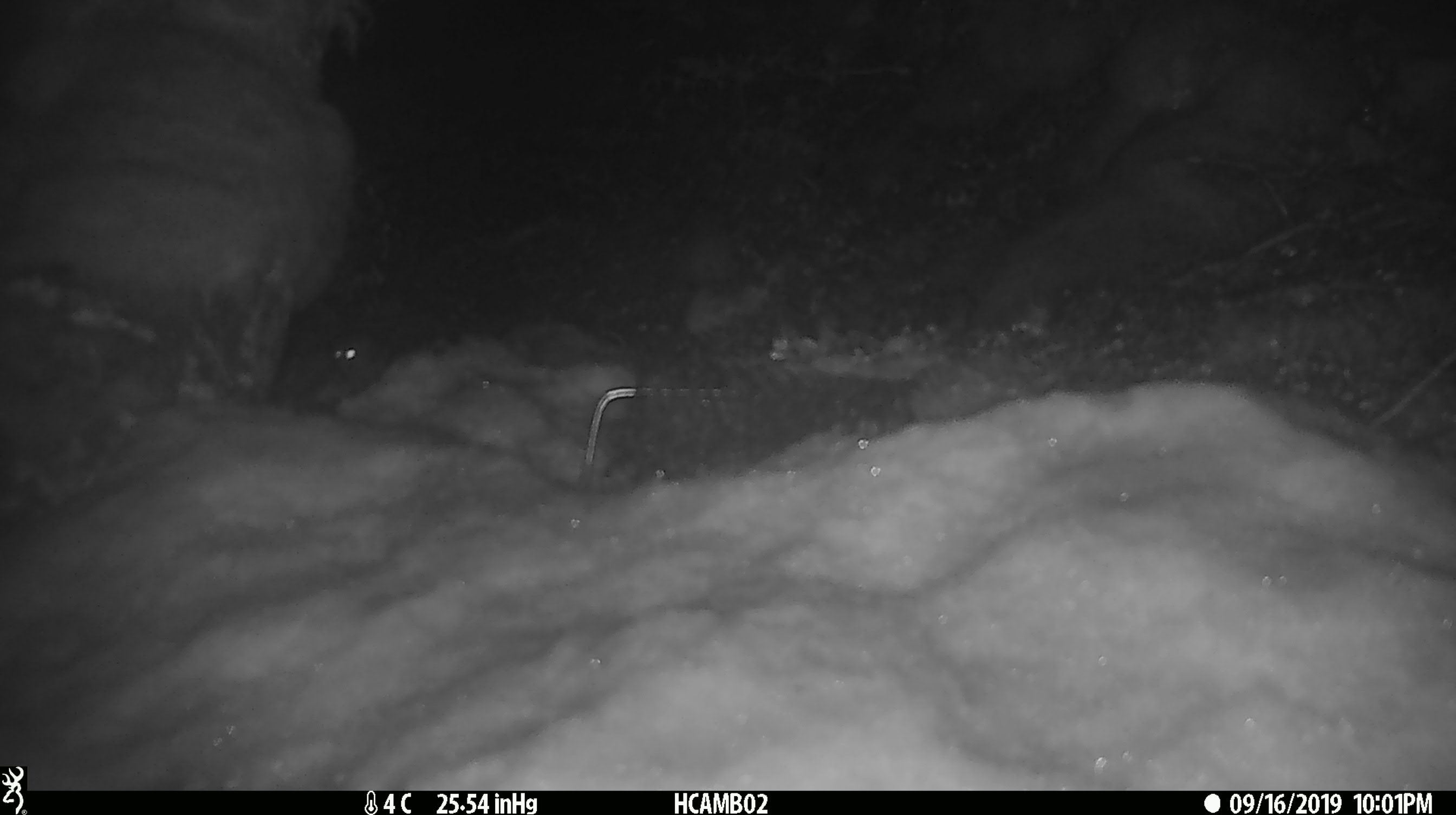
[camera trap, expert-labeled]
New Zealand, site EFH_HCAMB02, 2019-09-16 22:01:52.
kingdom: Animalia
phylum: Chordata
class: Mammalia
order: Rodentia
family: Muridae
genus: Mus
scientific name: Mus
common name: mouse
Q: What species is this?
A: Mouse (Mus).